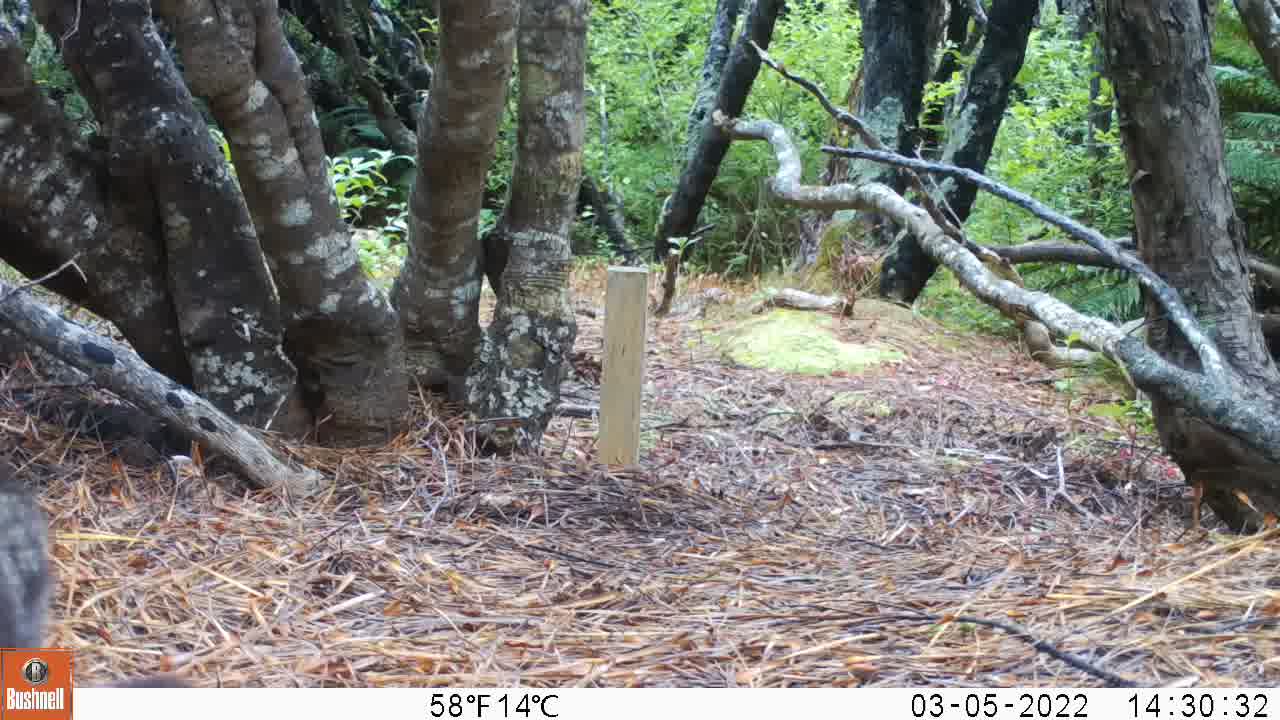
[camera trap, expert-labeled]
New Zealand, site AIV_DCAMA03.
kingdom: Animalia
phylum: Chordata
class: Mammalia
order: Carnivora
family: Felidae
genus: Felis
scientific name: Felis catus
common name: domestic cat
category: cat